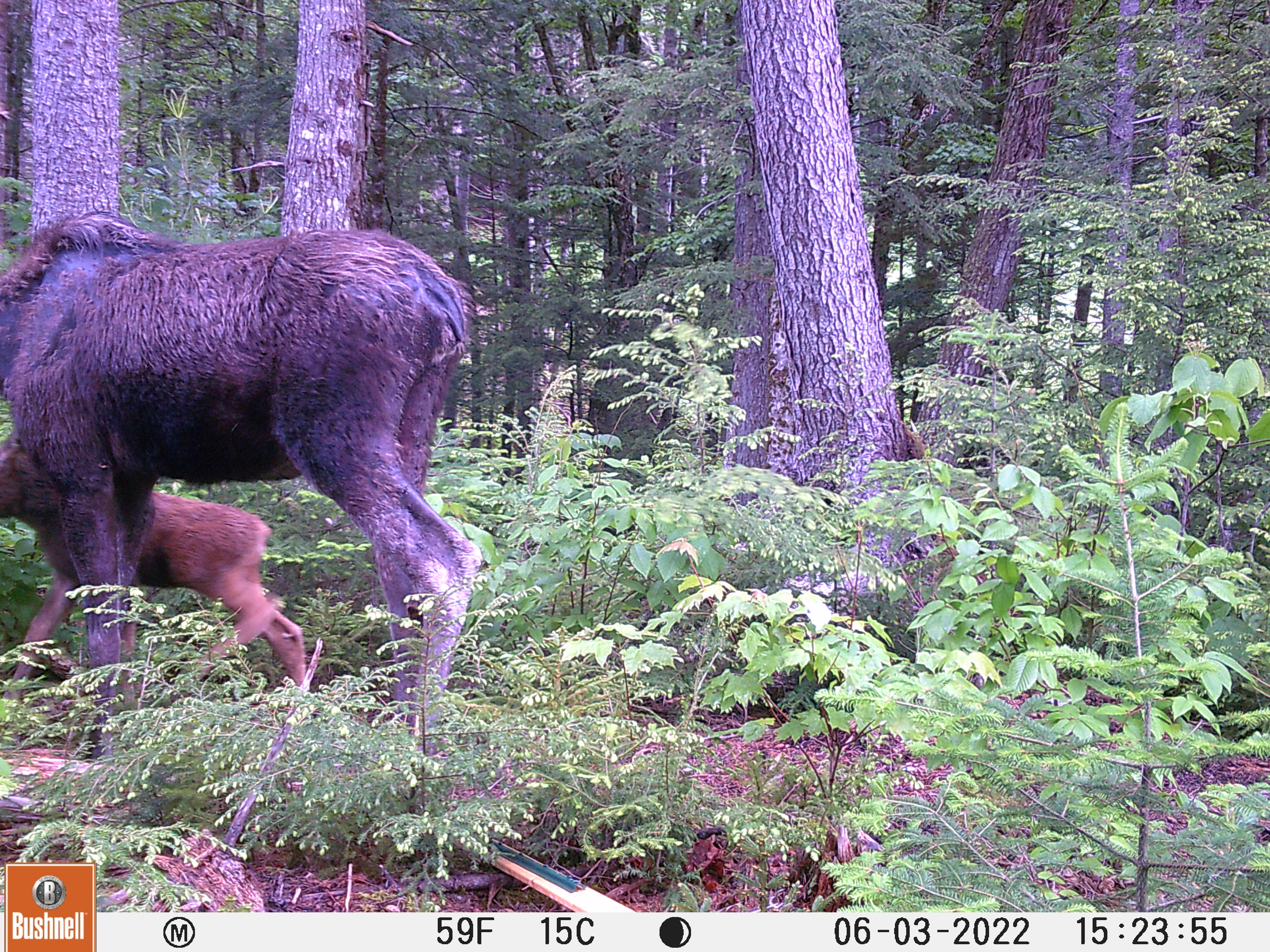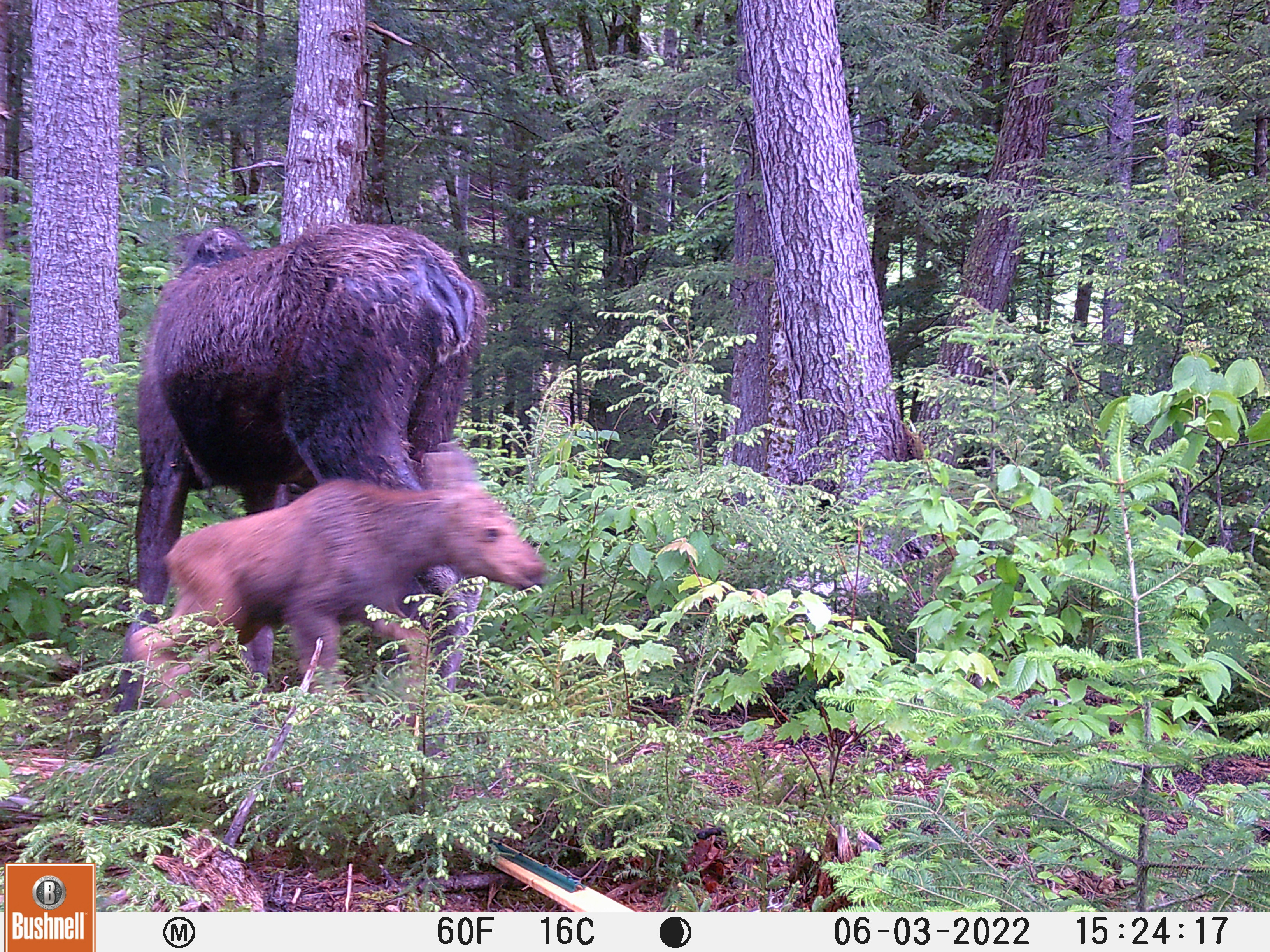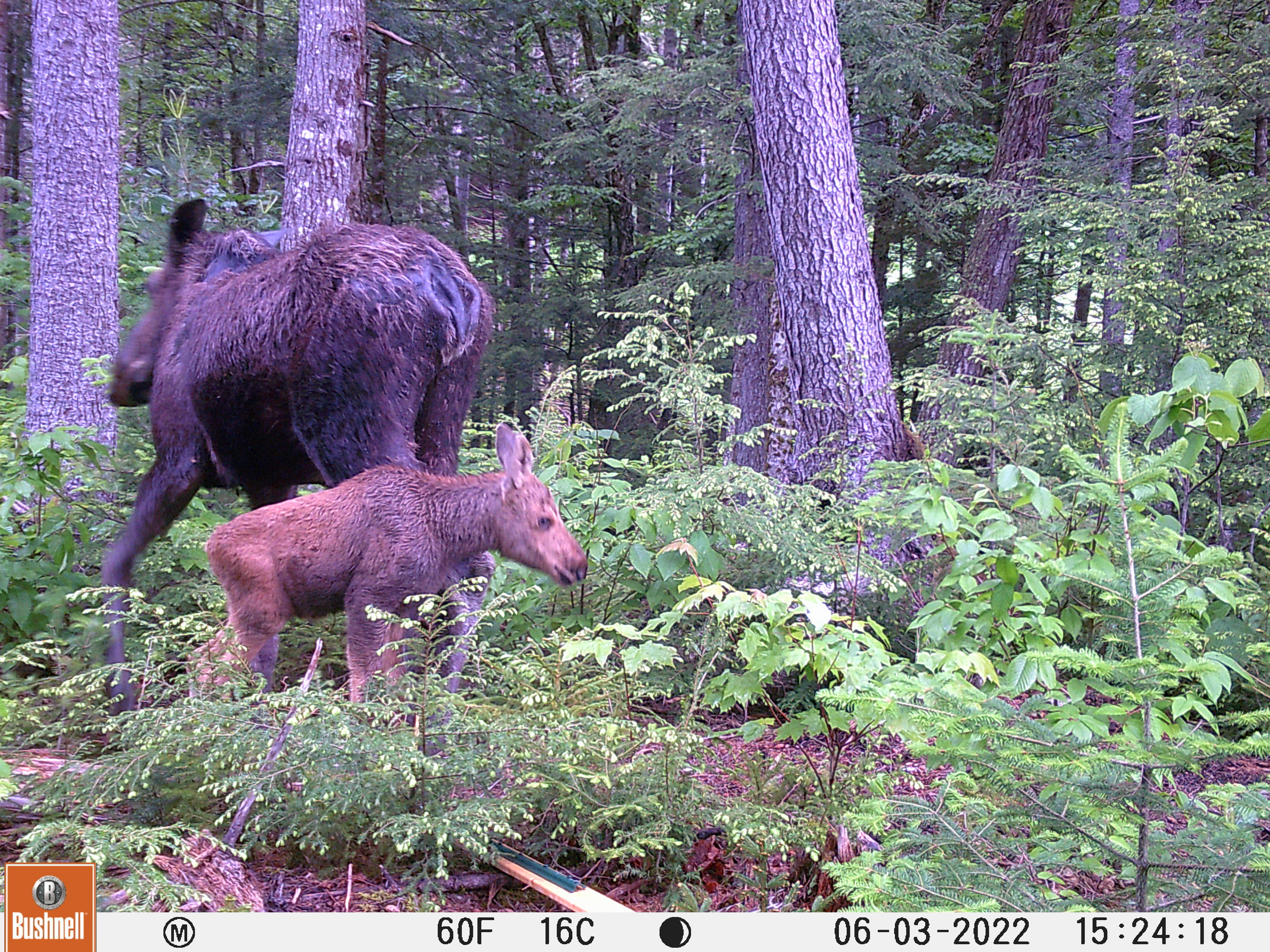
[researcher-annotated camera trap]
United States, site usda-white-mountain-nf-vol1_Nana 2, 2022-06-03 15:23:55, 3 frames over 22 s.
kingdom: Animalia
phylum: Chordata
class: Mammalia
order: Artiodactyla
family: Cervidae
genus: Alces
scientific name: Alces alces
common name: moose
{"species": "moose (Alces alces)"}